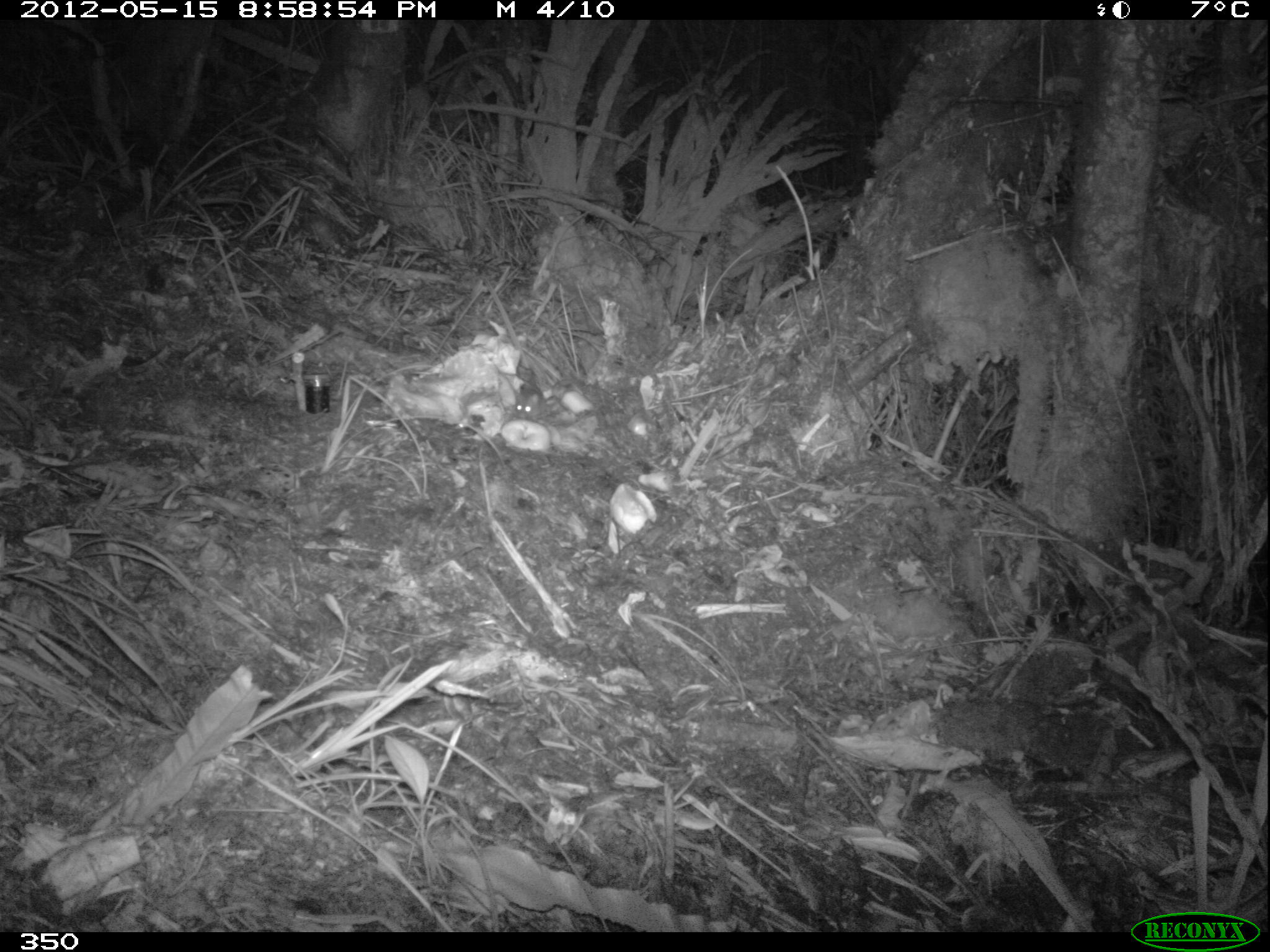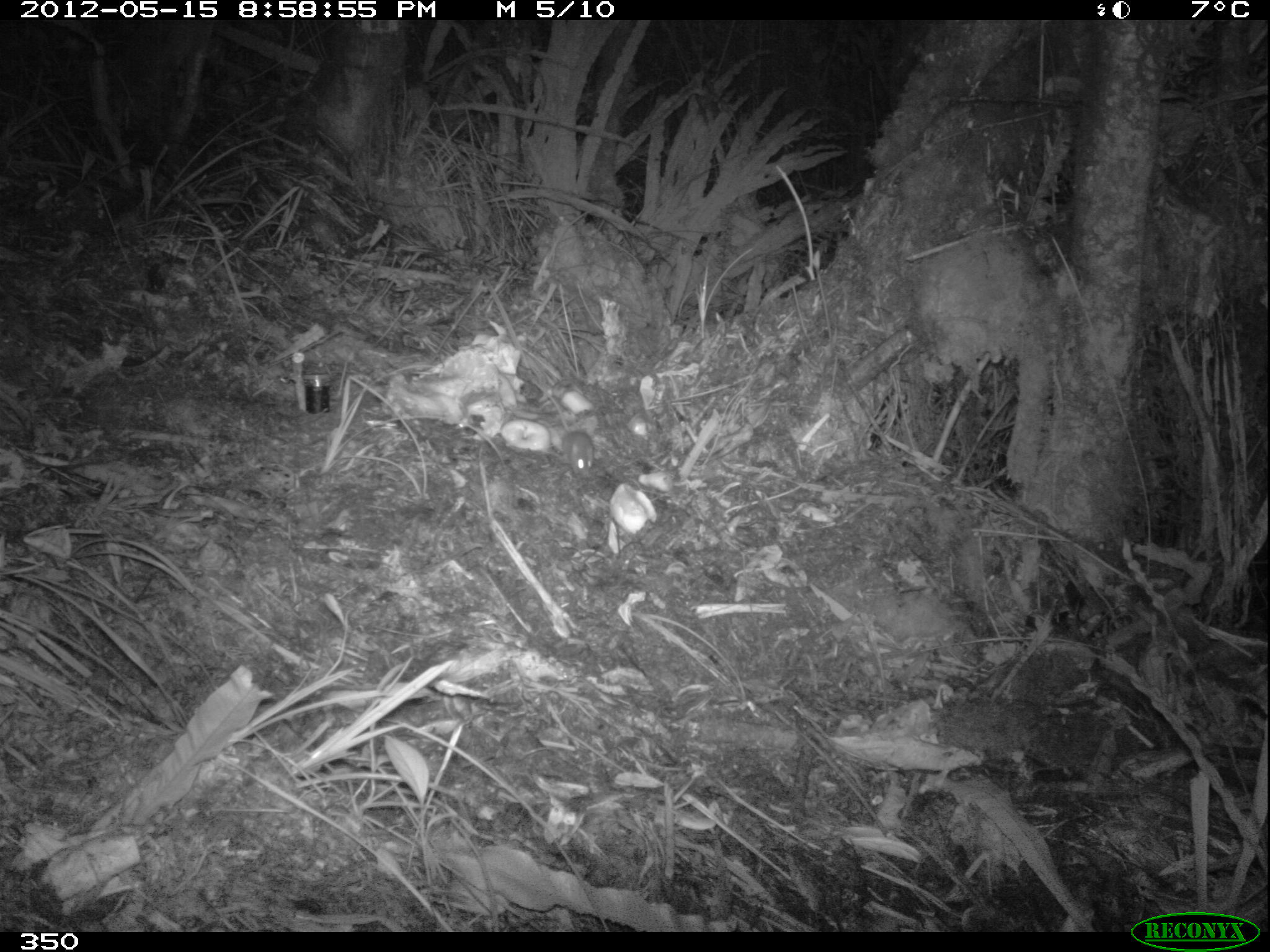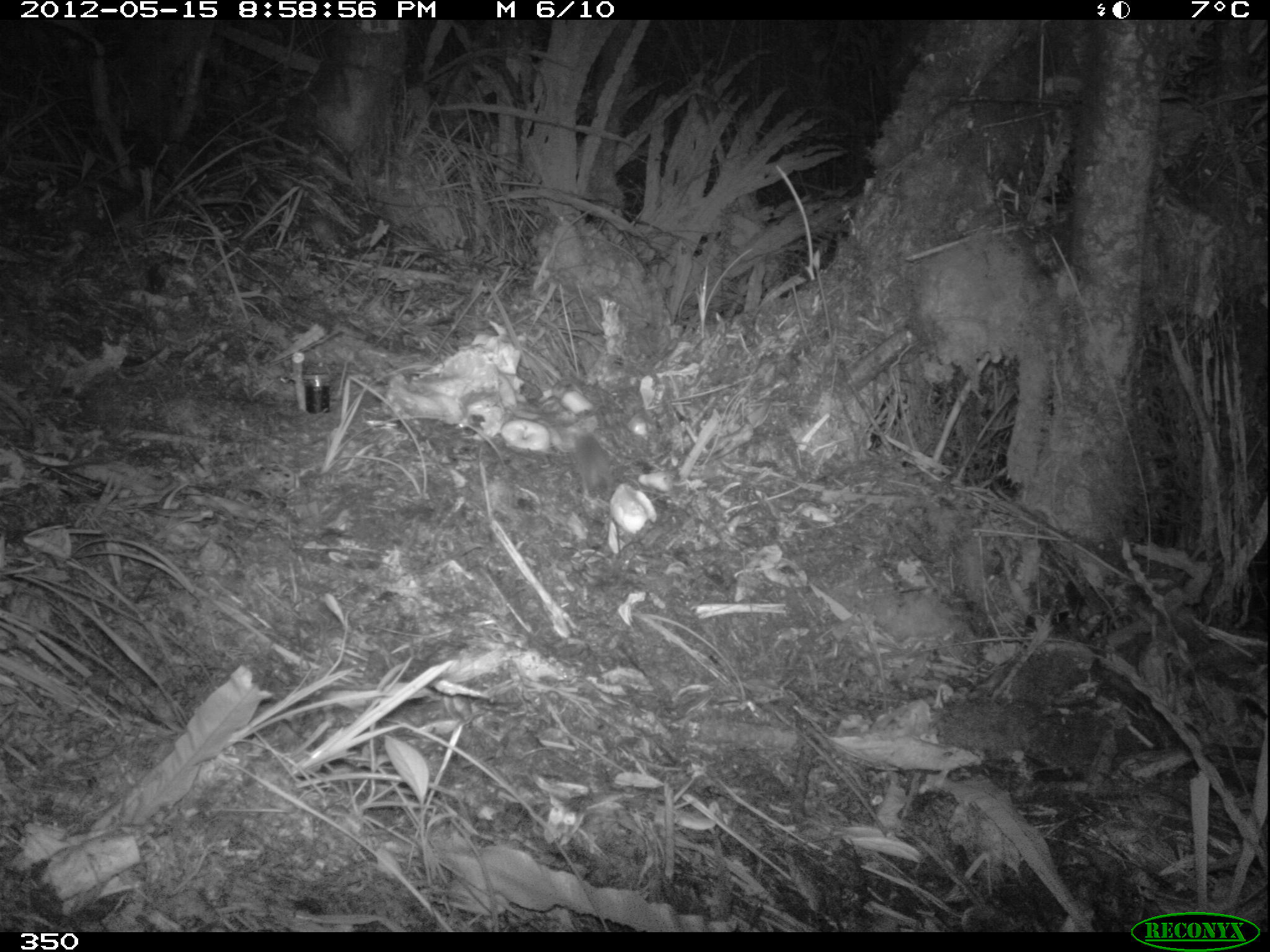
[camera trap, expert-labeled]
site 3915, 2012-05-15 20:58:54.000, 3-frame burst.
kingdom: Animalia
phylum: Chordata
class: Mammalia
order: Rodentia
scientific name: Rodentia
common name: rodents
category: unknown rodent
Unknown rodent (rodents) (Rodentia).